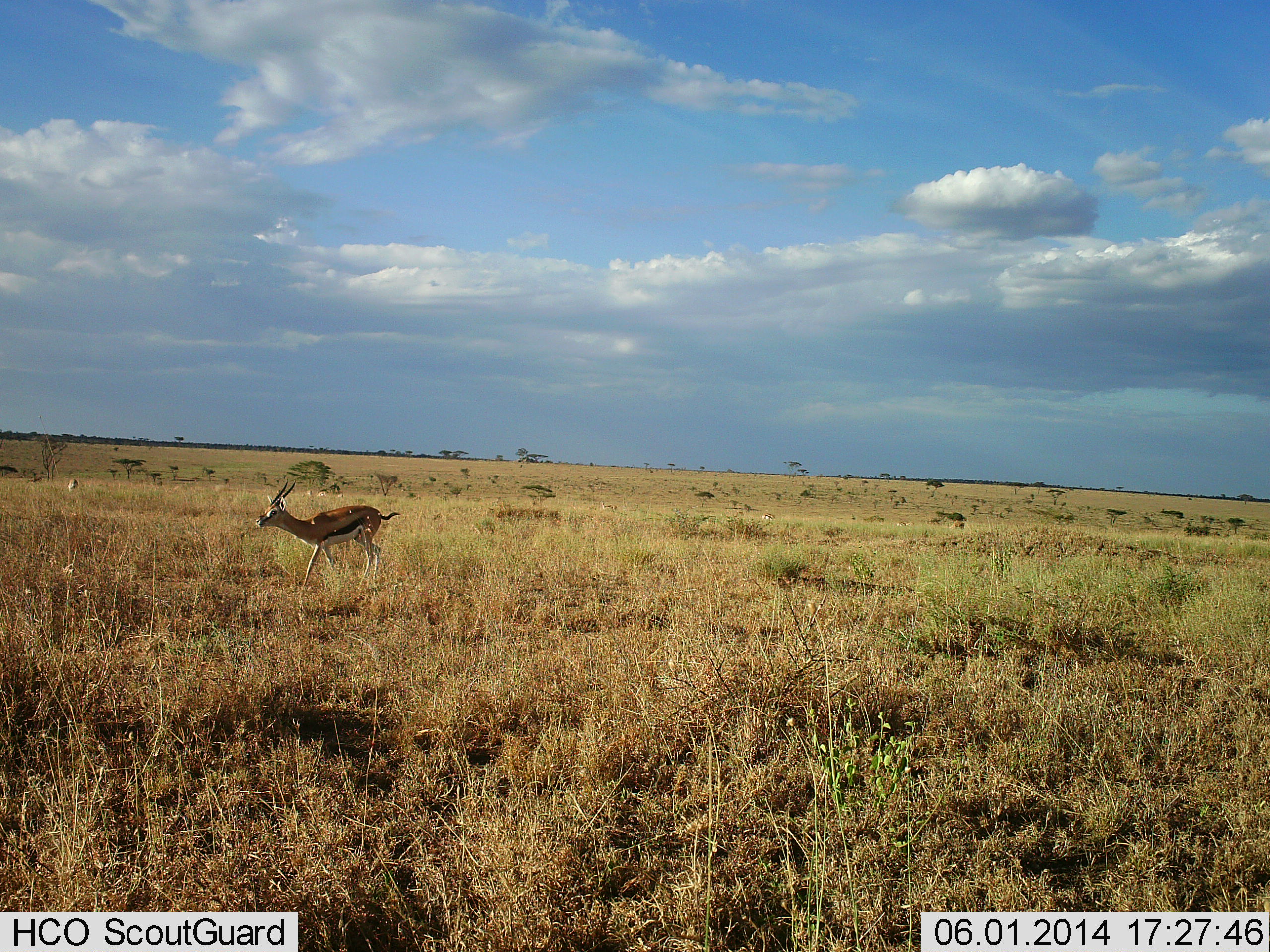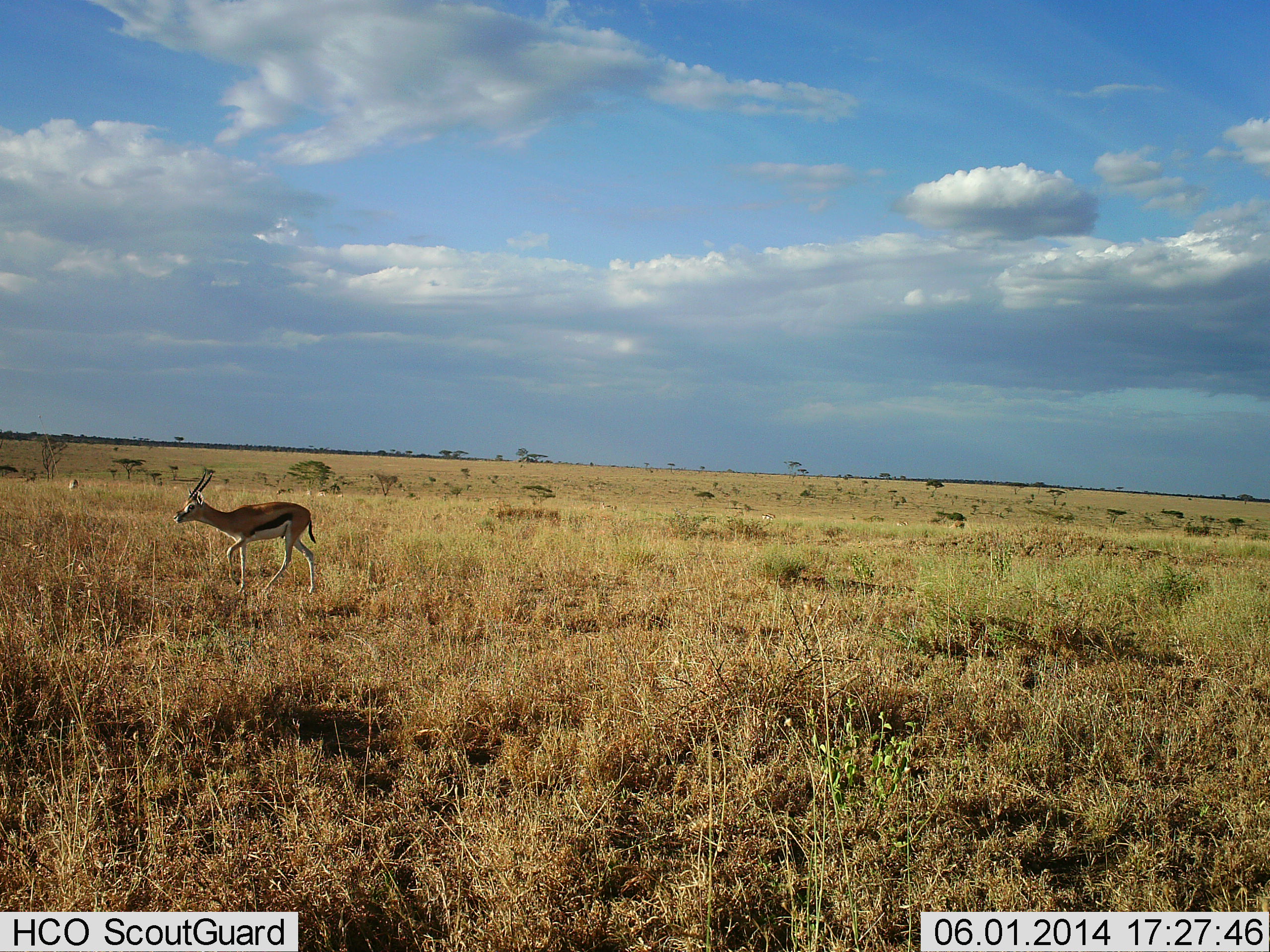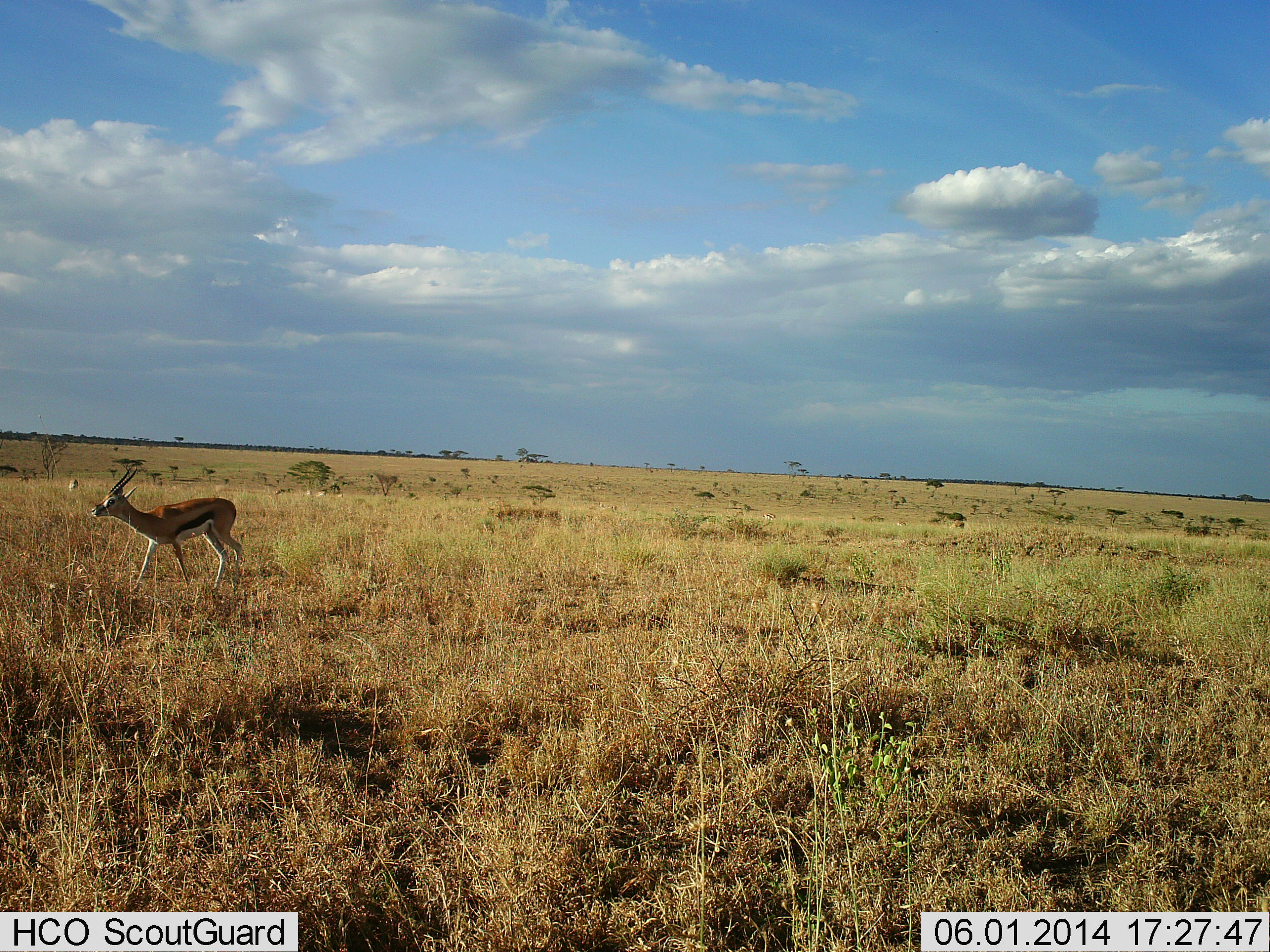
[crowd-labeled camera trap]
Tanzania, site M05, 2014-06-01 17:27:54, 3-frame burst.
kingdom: Animalia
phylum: Chordata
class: Mammalia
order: Artiodactyla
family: Bovidae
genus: Eudorcas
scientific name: Eudorcas thomsonii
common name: thomson's gazelle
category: gazellethomsons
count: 1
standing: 0%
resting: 0%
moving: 100%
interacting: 0%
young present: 0%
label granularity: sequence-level